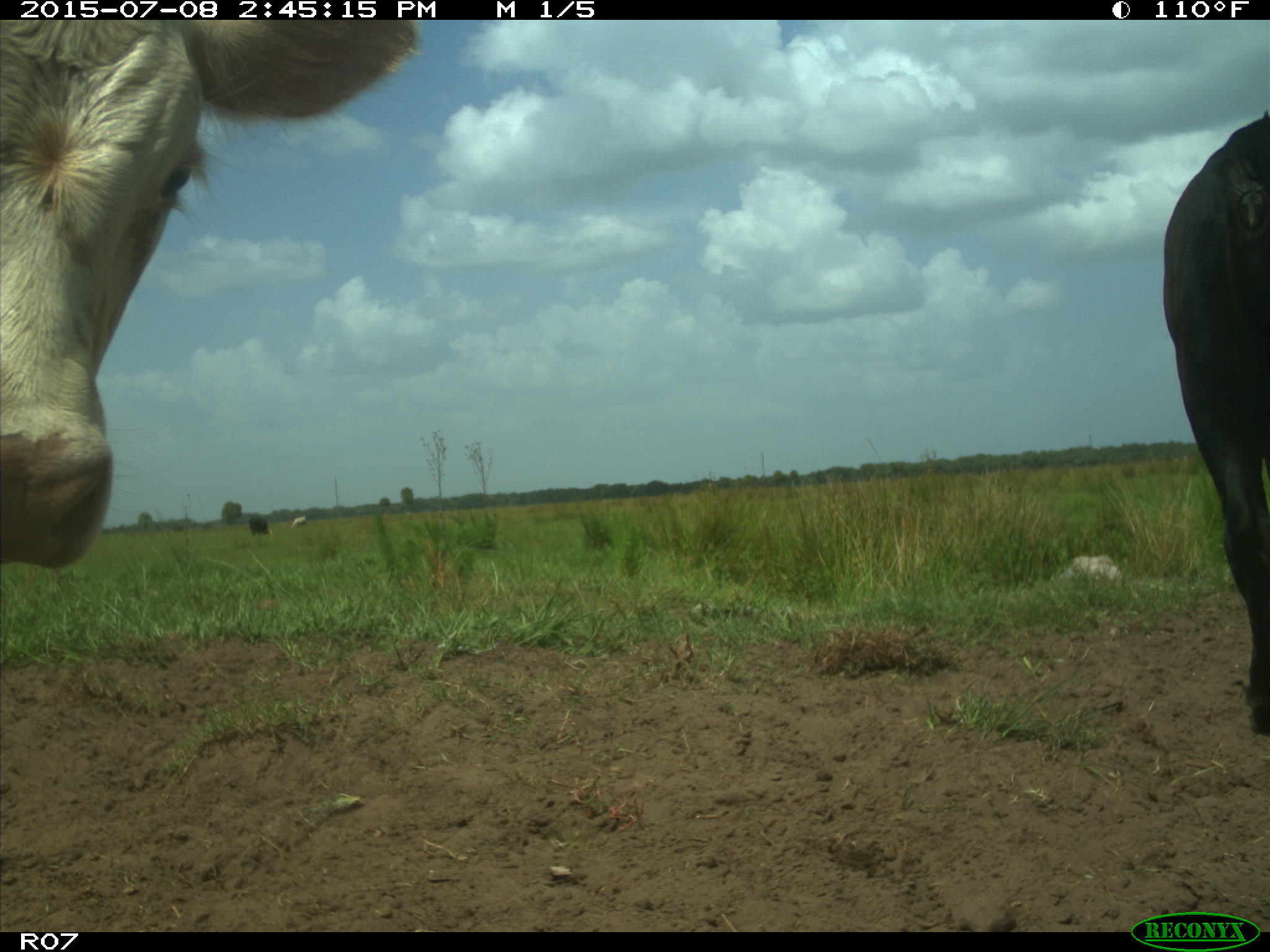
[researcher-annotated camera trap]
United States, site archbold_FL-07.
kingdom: Animalia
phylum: Chordata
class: Mammalia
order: Artiodactyla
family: Bovidae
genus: Bos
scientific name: Bos taurus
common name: domestic cow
Bos taurus (domestic cow).